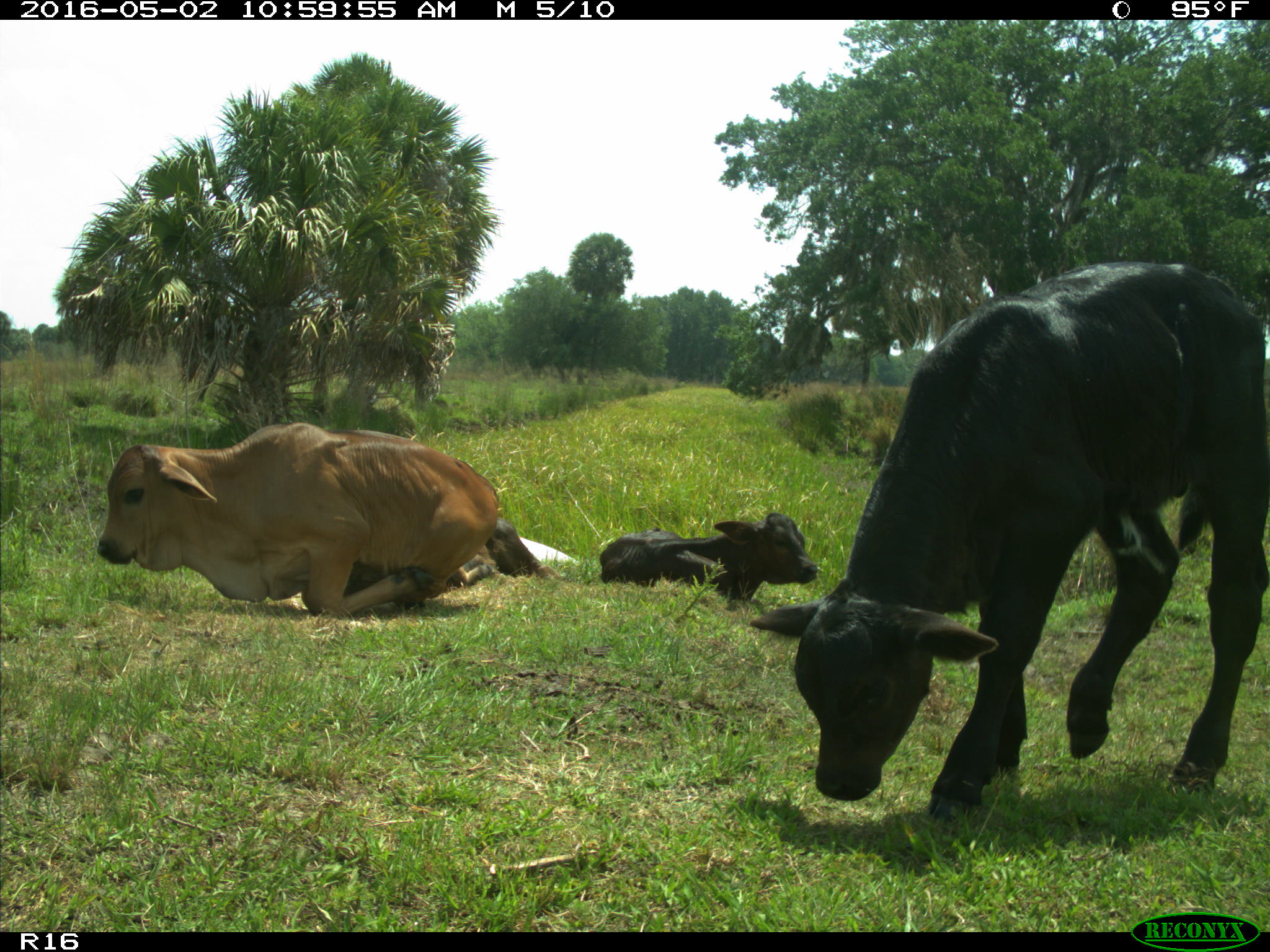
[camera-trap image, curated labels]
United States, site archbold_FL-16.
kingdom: Animalia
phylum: Chordata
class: Mammalia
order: Artiodactyla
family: Bovidae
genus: Bos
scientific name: Bos taurus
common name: domestic cow